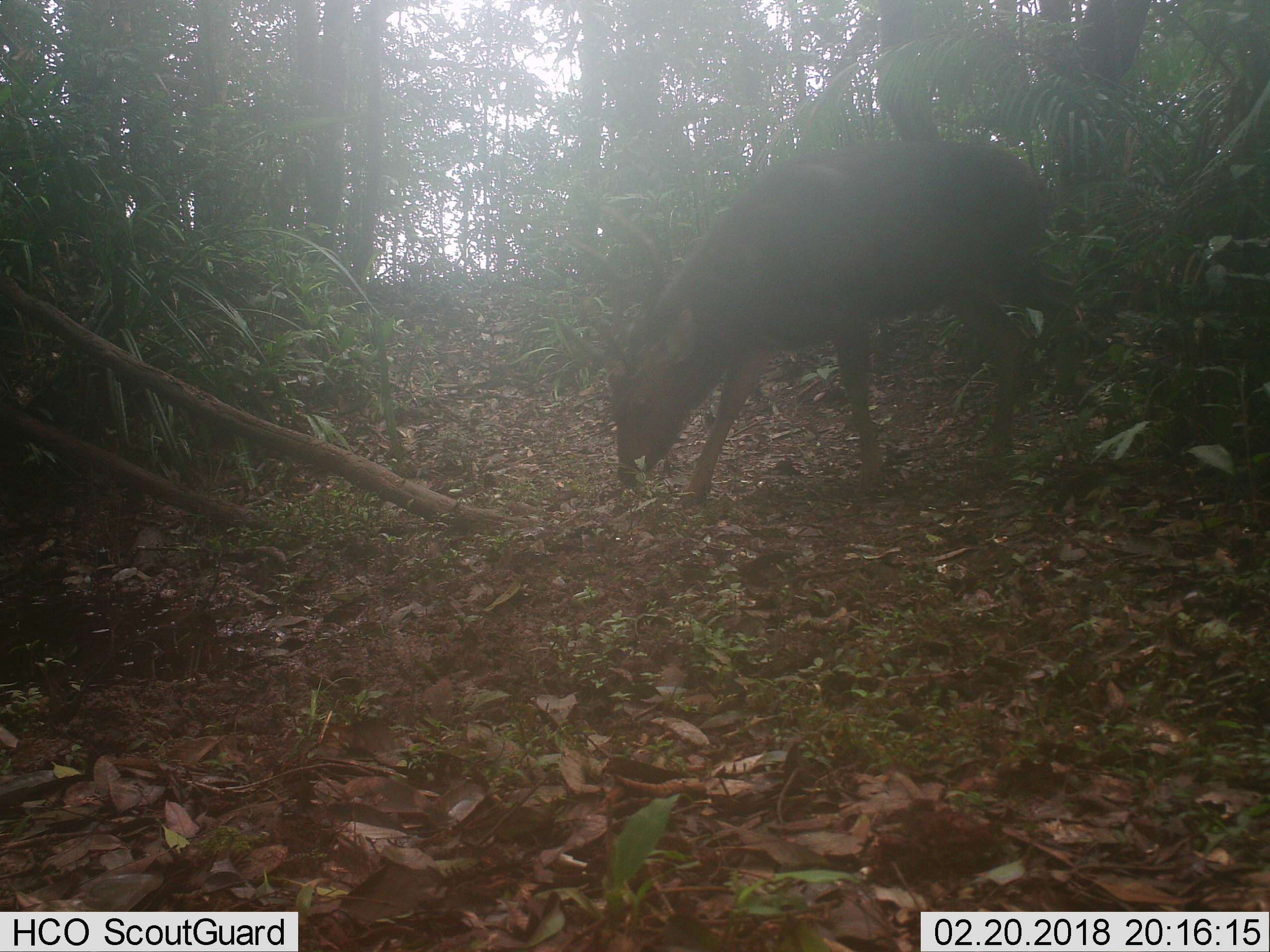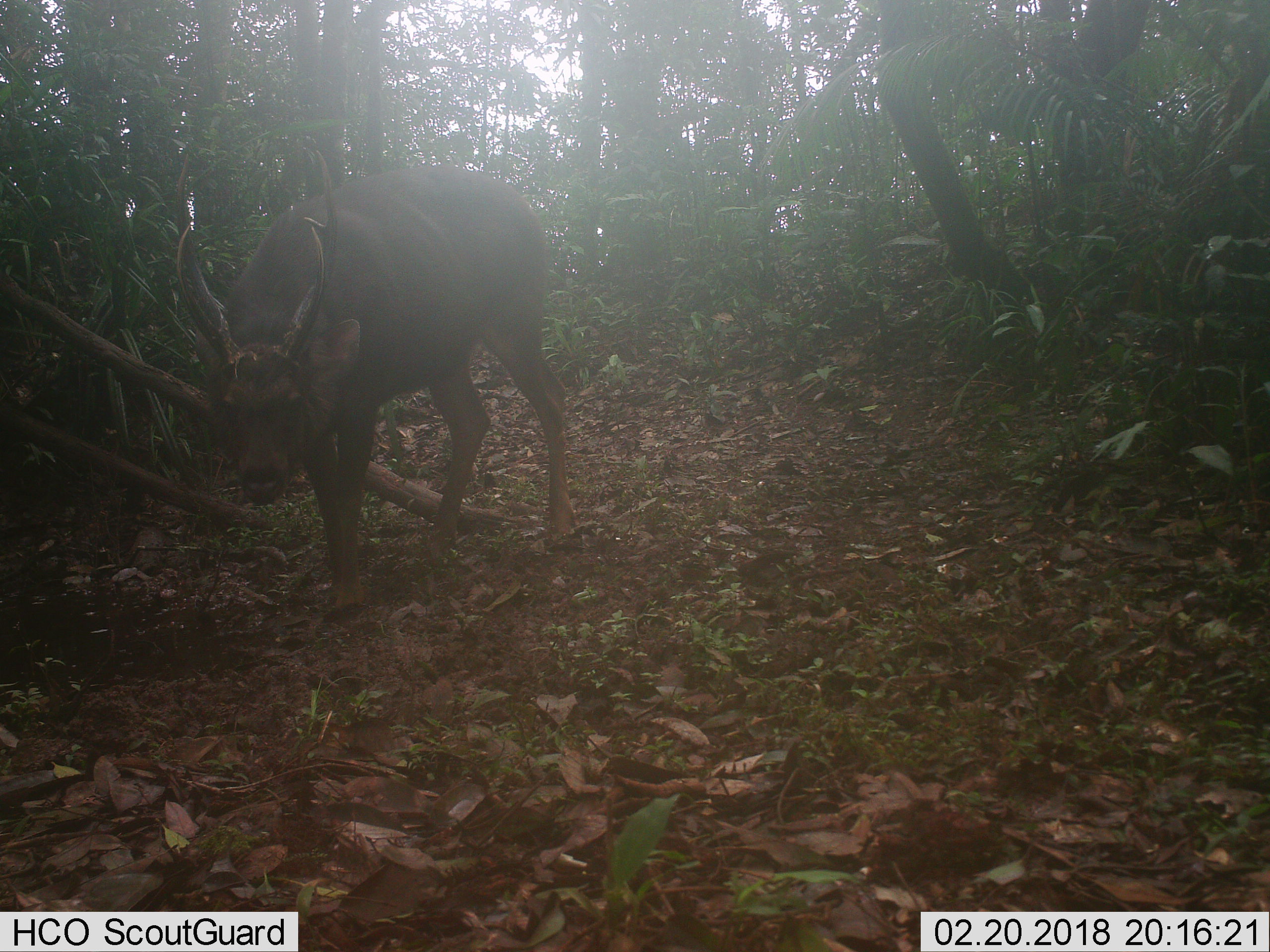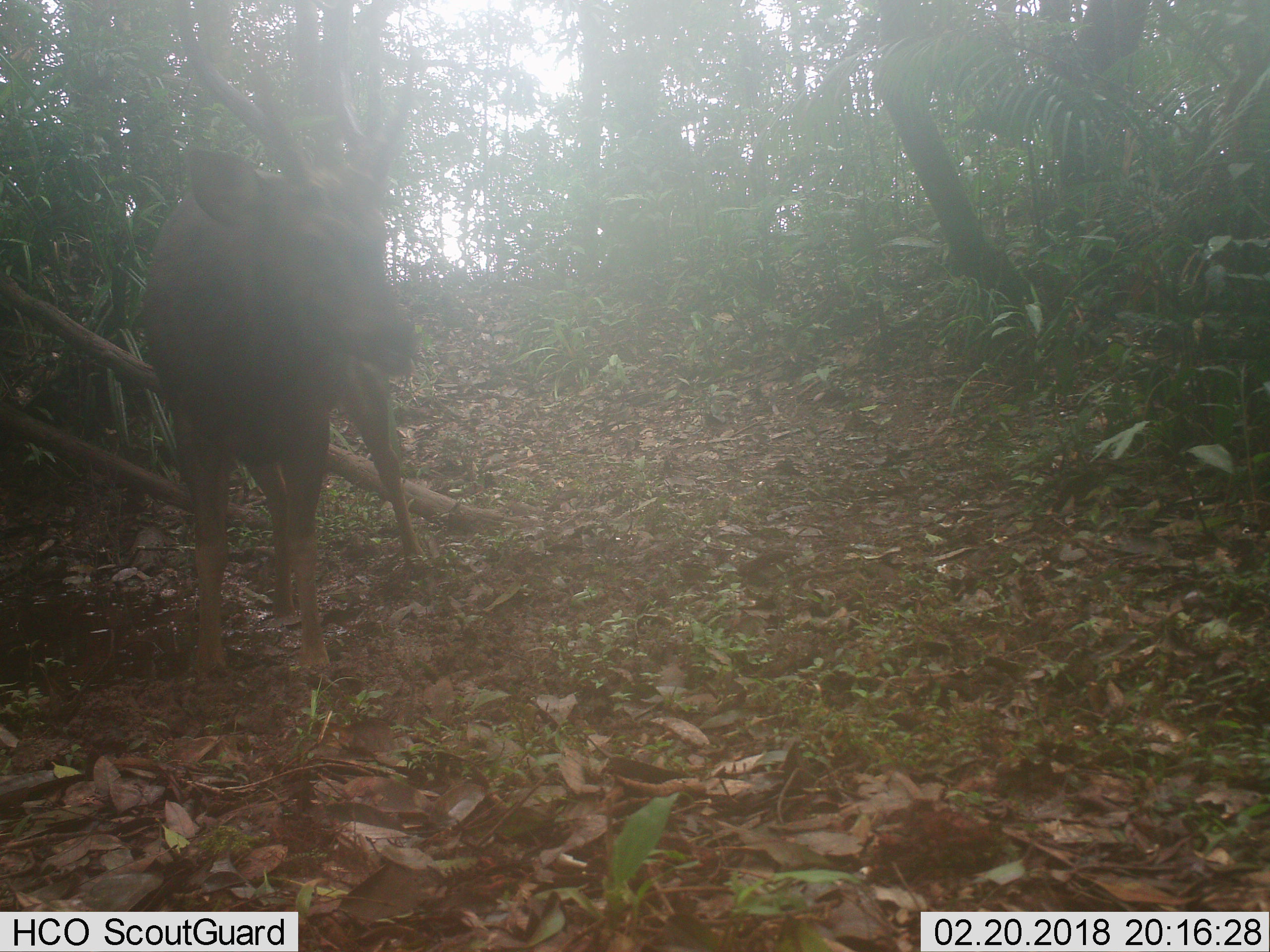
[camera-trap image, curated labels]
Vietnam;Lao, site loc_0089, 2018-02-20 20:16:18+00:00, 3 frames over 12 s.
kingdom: Animalia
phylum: Chordata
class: Mammalia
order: Artiodactyla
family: Cervidae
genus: Rusa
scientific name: Rusa unicolor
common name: sambar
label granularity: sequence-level